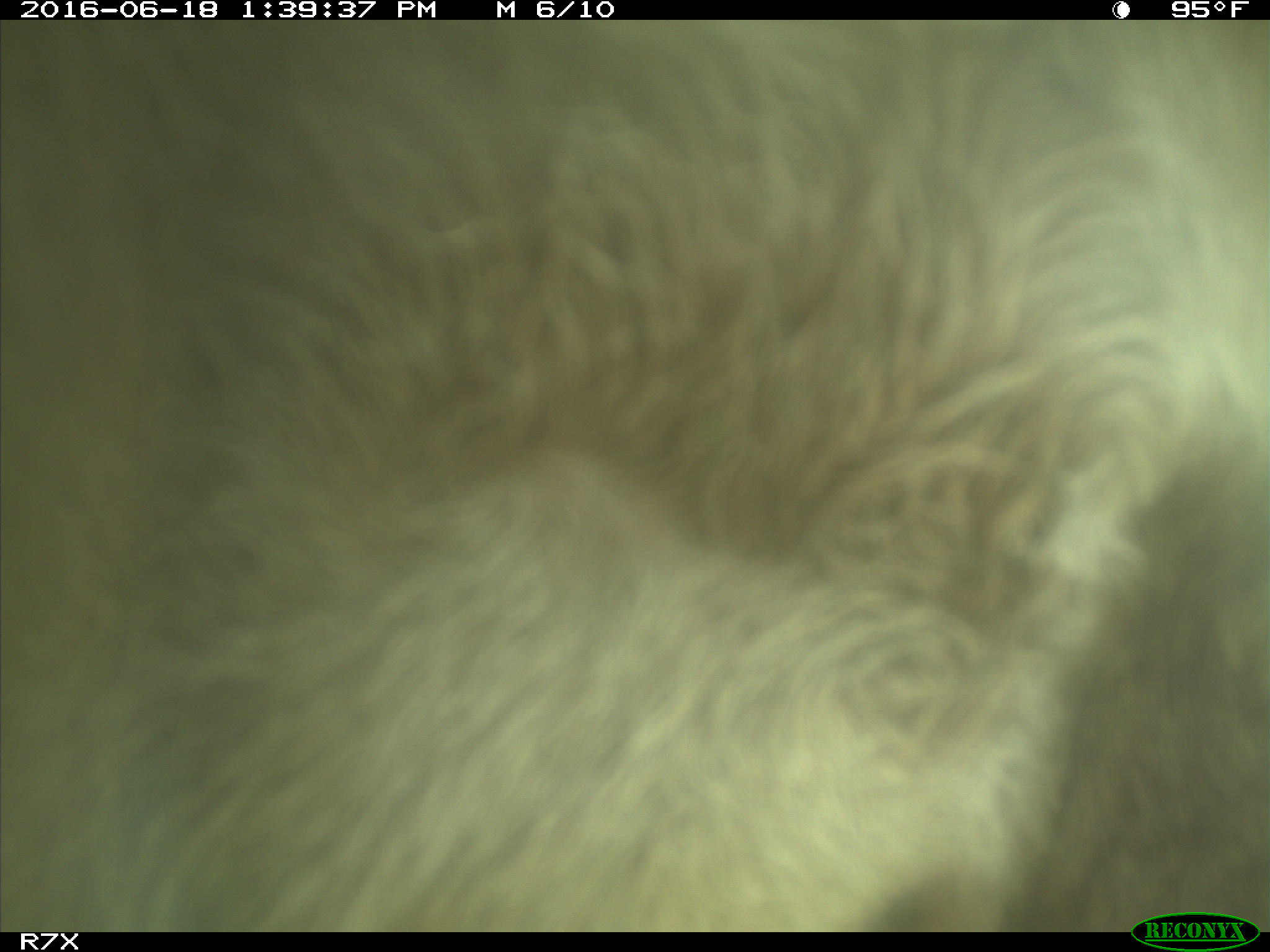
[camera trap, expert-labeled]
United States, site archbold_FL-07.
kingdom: Animalia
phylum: Chordata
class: Mammalia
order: Artiodactyla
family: Bovidae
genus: Bos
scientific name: Bos taurus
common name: domestic cow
Bos taurus (domestic cow).